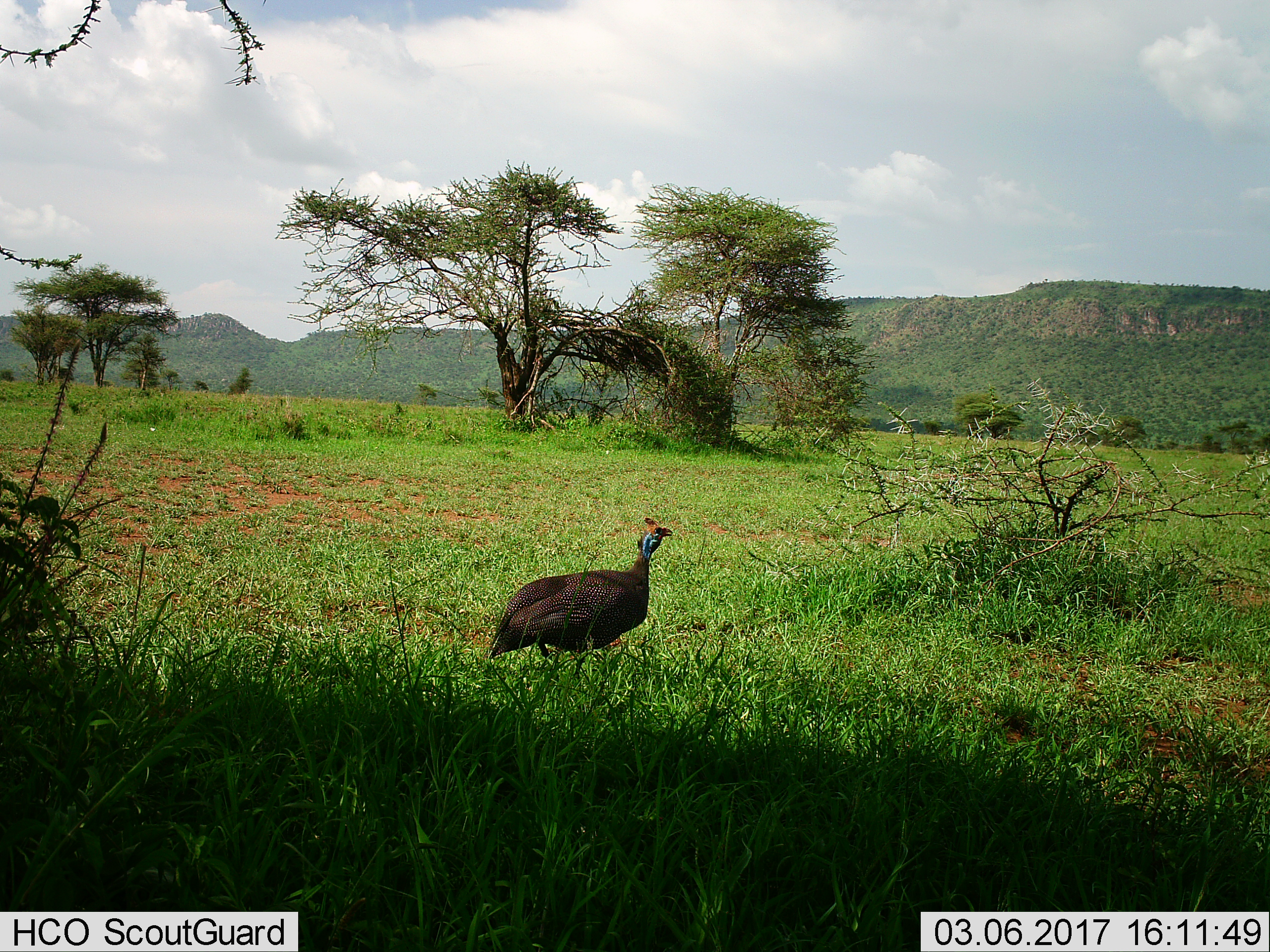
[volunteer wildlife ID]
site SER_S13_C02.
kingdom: Animalia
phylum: Chordata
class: Aves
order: Galliformes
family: Numididae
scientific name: Numididae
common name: guineafowl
Guineafowl (Numididae), count 1. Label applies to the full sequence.